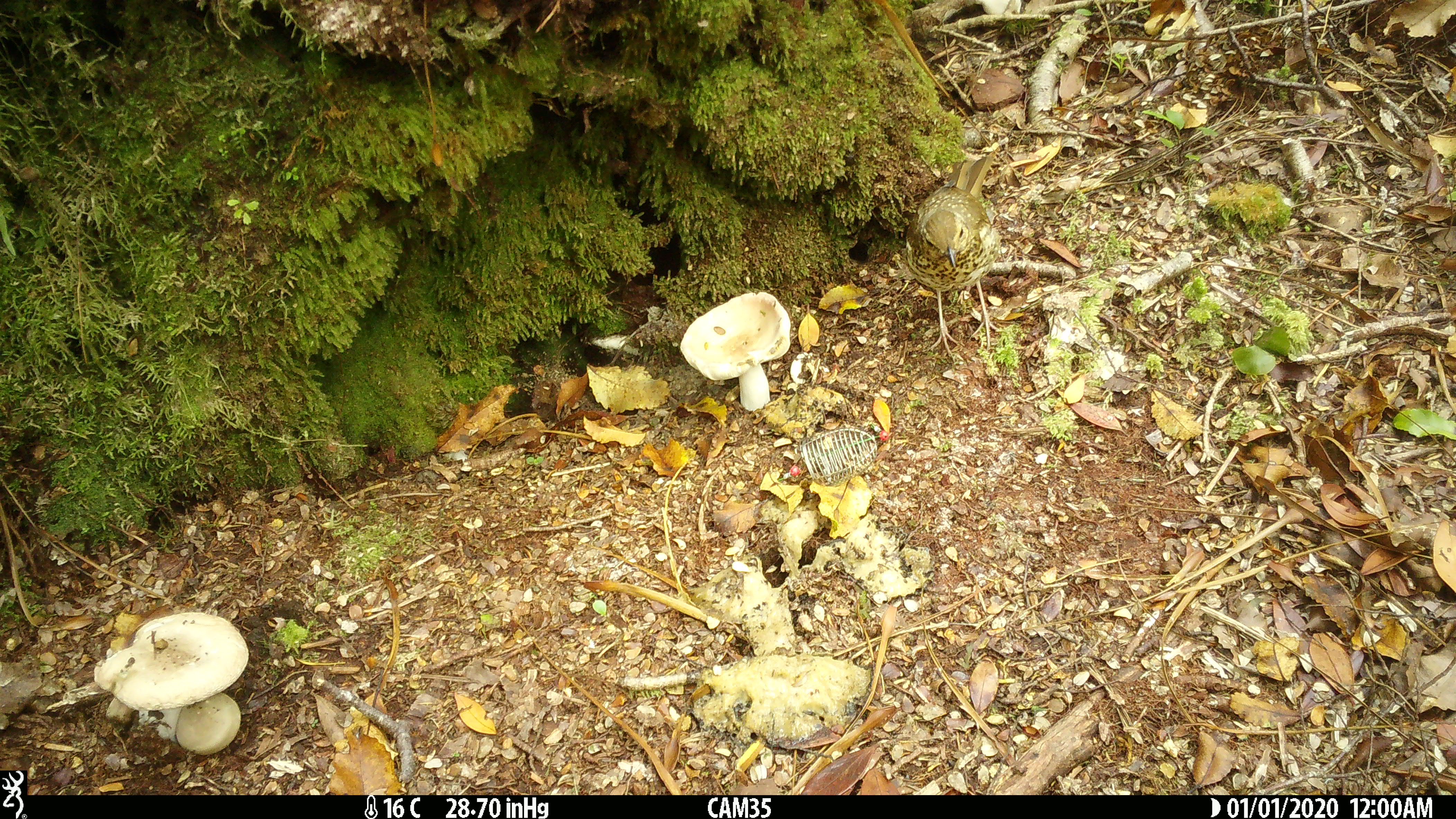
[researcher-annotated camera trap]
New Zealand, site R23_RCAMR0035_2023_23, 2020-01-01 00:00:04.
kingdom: Animalia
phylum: Chordata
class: Aves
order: Passeriformes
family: Turdidae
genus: Turdus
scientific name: Turdus philomelos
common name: song thrush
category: thrush